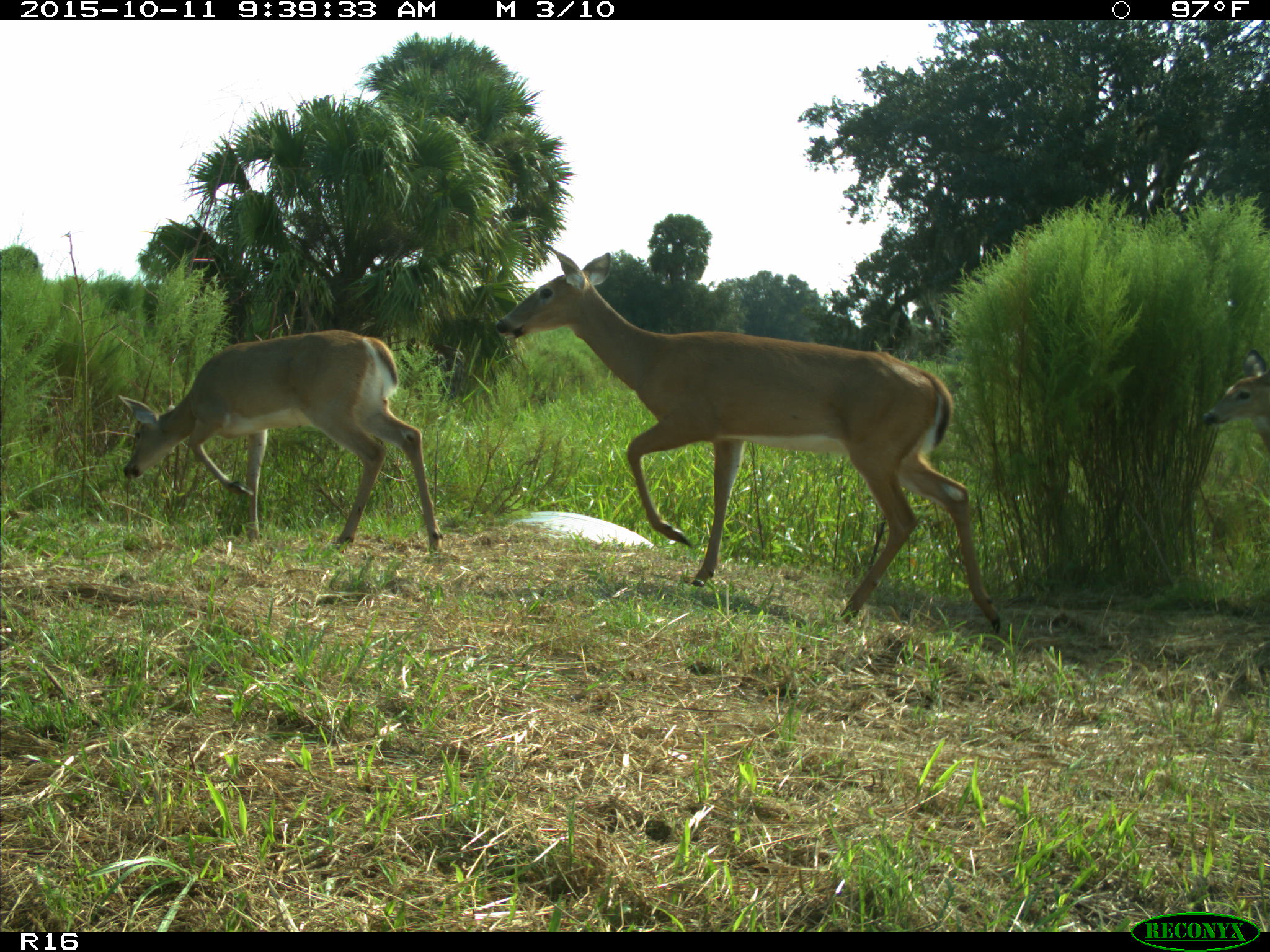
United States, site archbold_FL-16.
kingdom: Animalia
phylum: Chordata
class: Mammalia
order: Artiodactyla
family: Cervidae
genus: Odocoileus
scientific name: Odocoileus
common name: deer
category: unidentified deer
Unidentified deer (deer) (Odocoileus).